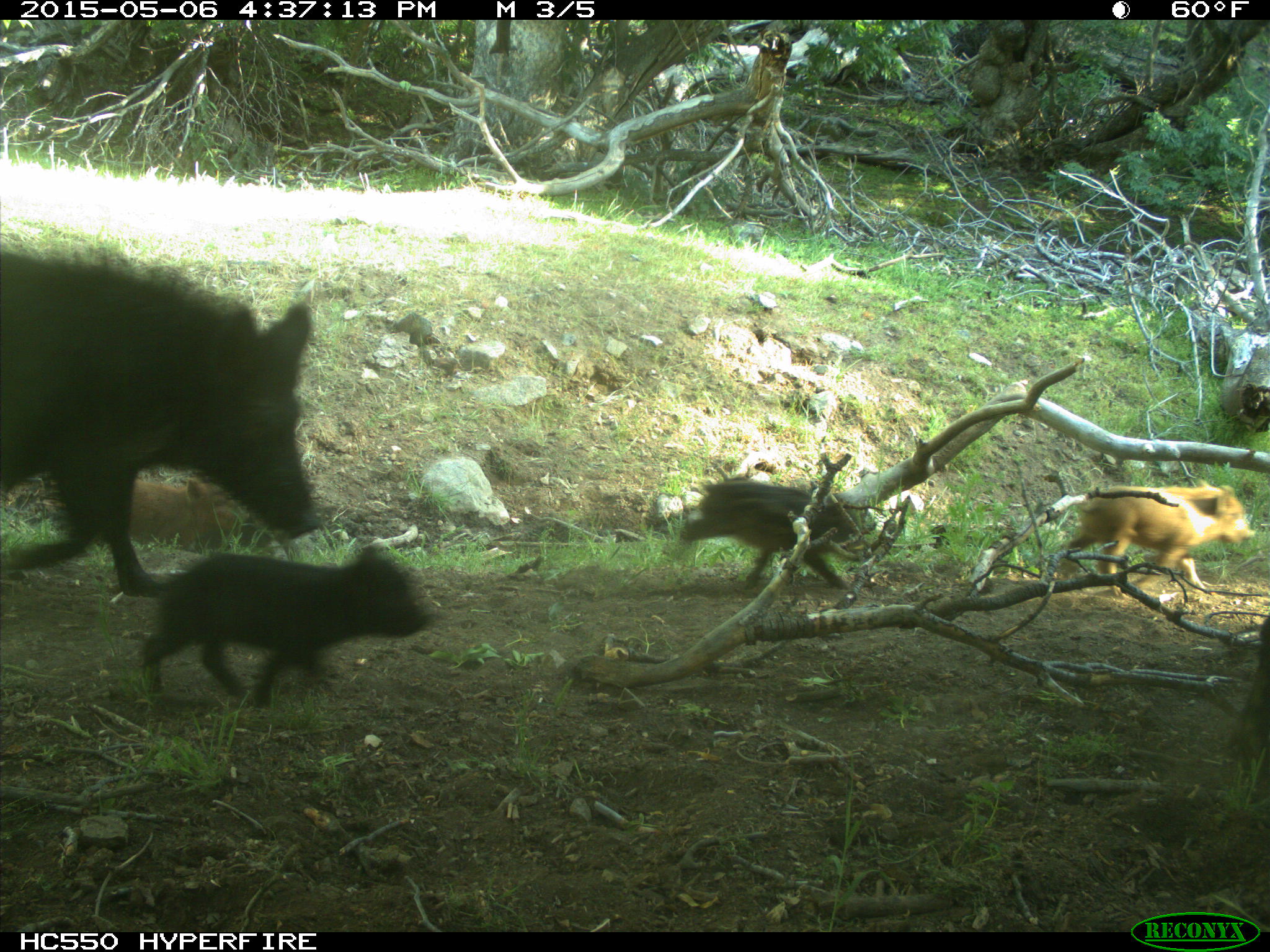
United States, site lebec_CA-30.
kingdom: Animalia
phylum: Chordata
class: Mammalia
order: Artiodactyla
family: Suidae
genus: Sus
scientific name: Sus scrofa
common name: wild boar